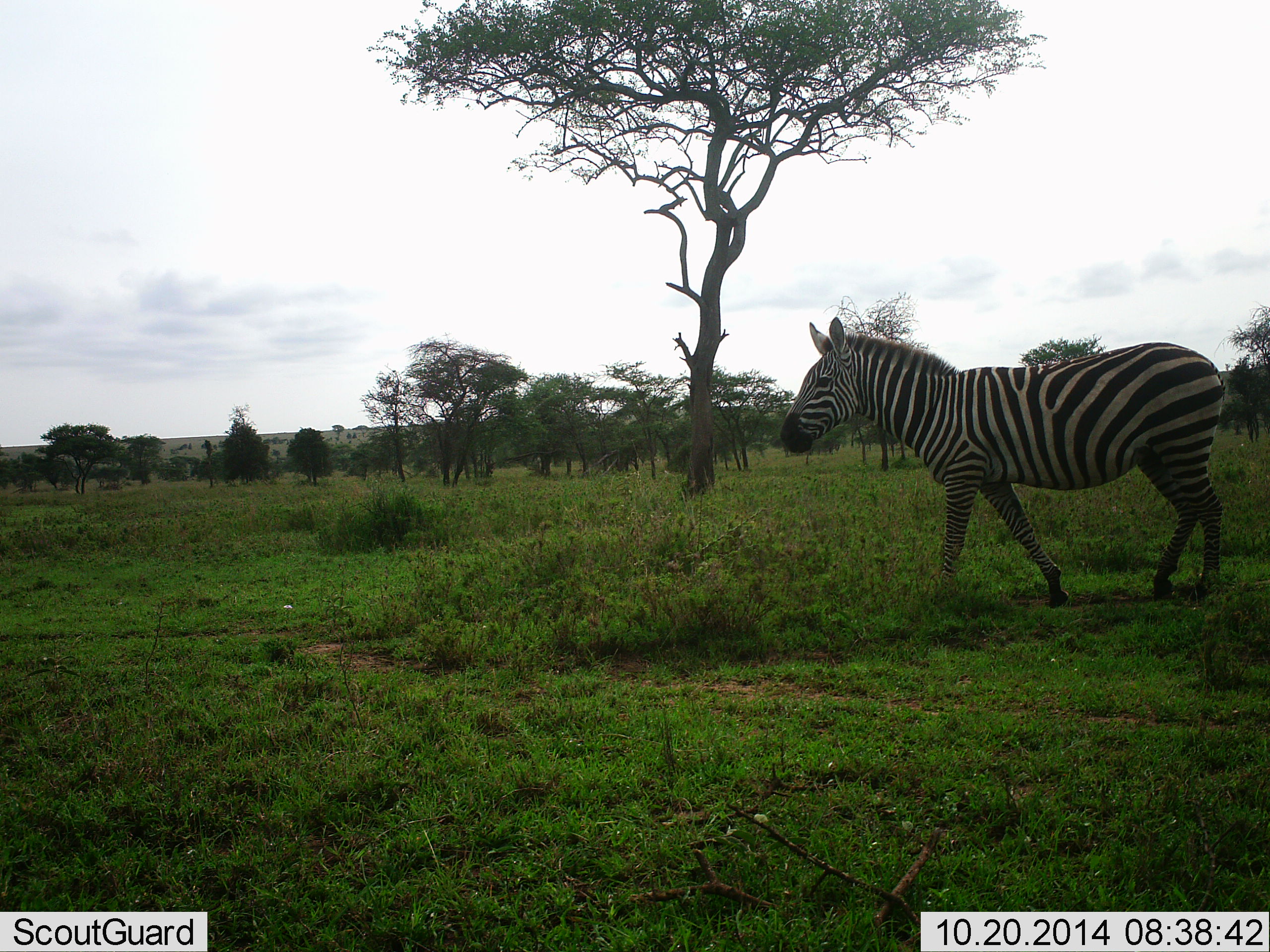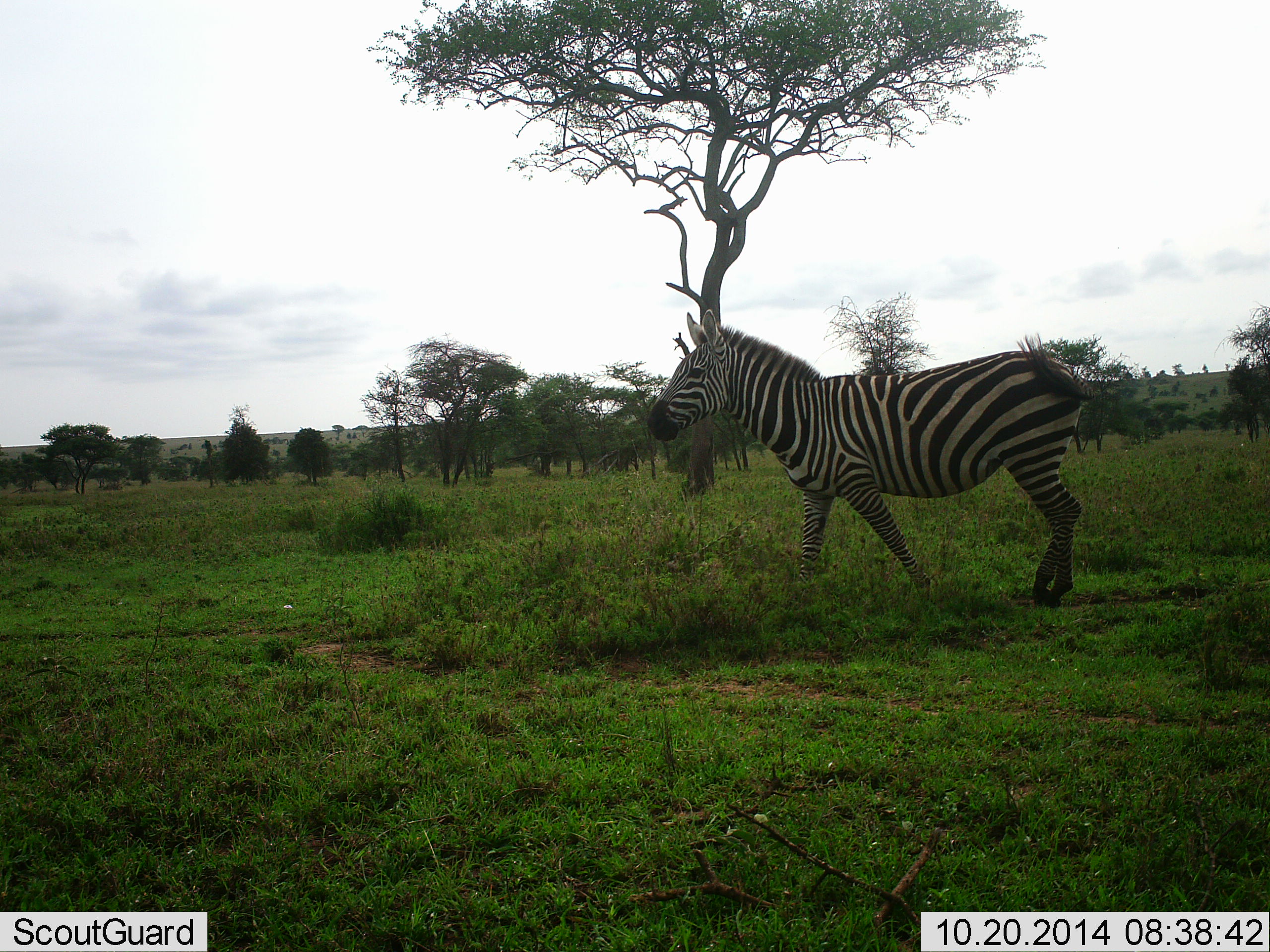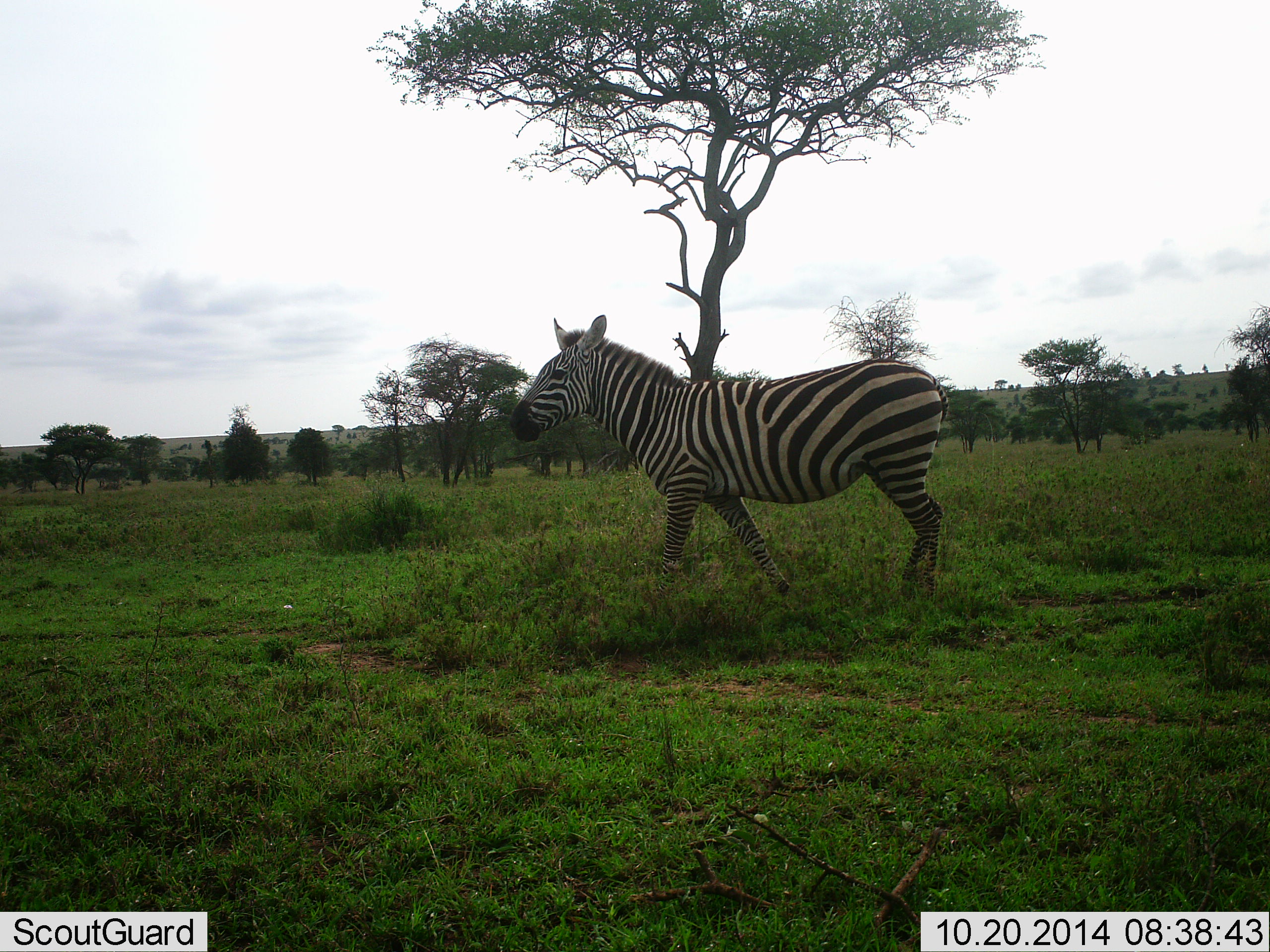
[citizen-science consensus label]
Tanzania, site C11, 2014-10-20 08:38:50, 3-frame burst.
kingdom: Animalia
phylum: Chordata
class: Mammalia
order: Perissodactyla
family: Equidae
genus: Equus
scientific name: Equus quagga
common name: plains zebra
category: zebra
Zebra (plains zebra) (Equus quagga), count 1. Behavior (volunteer vote fractions): standing 10%, resting 0%, moving 100%, interacting 0%. Young present (vote fraction): 0%. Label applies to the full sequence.